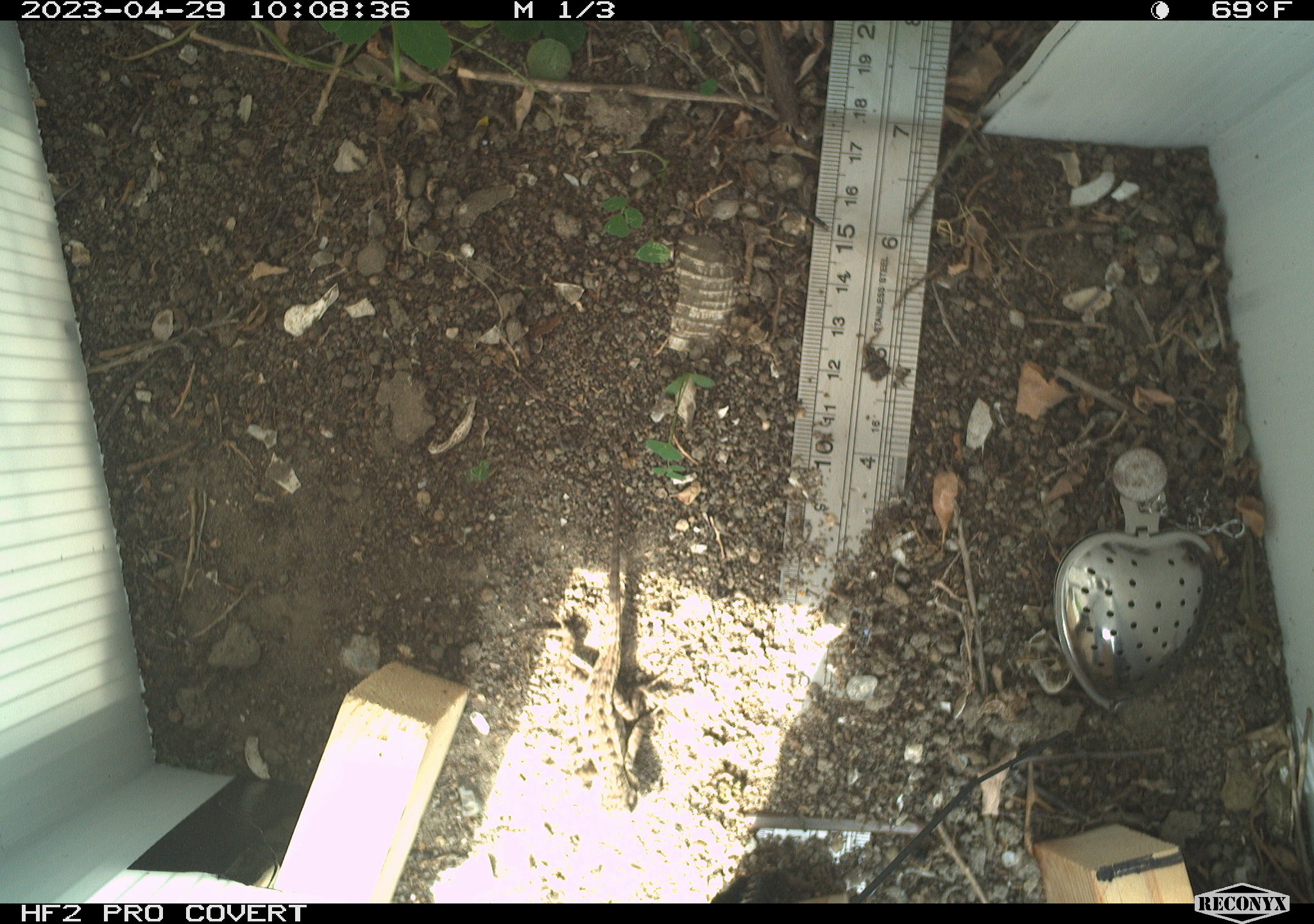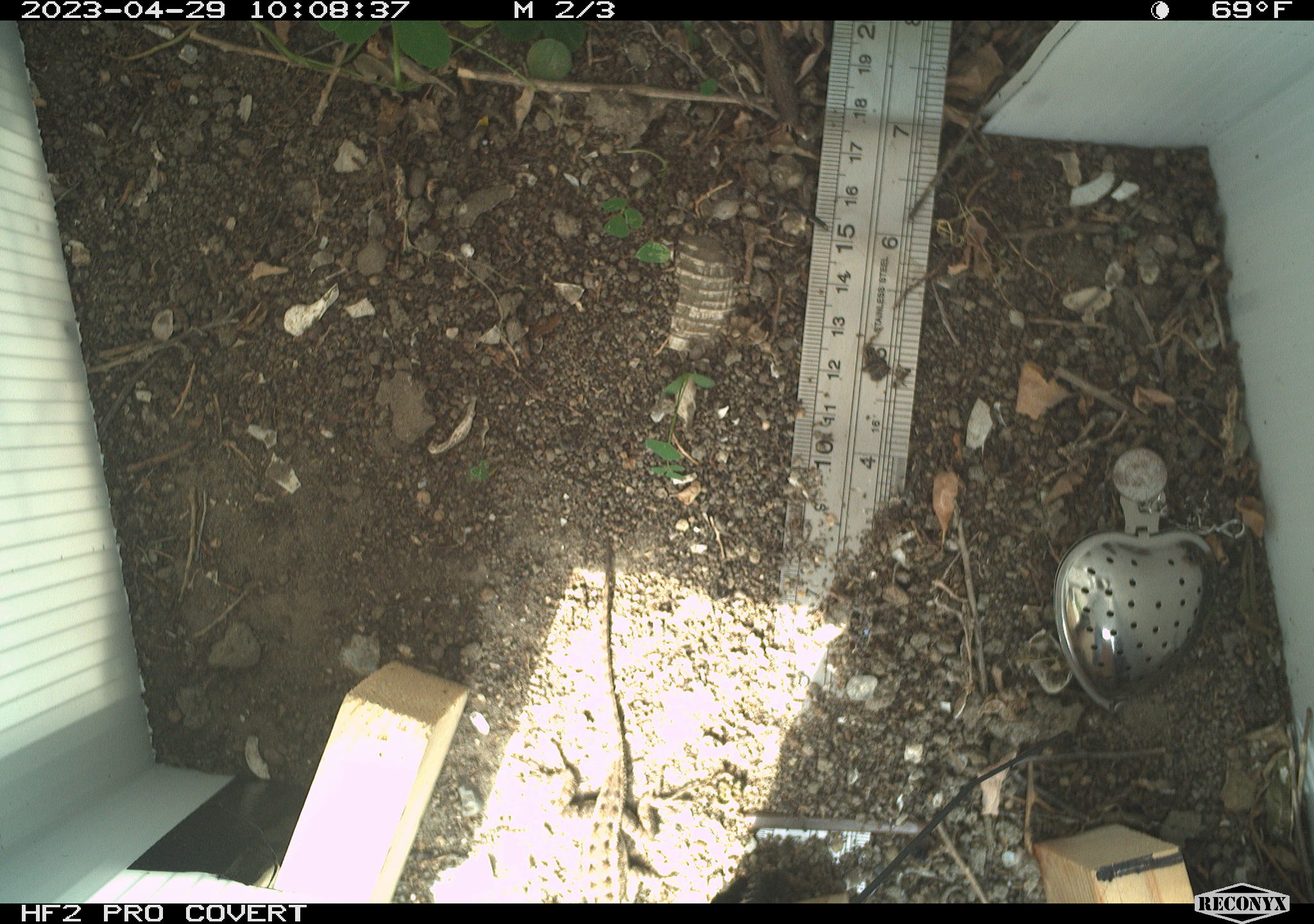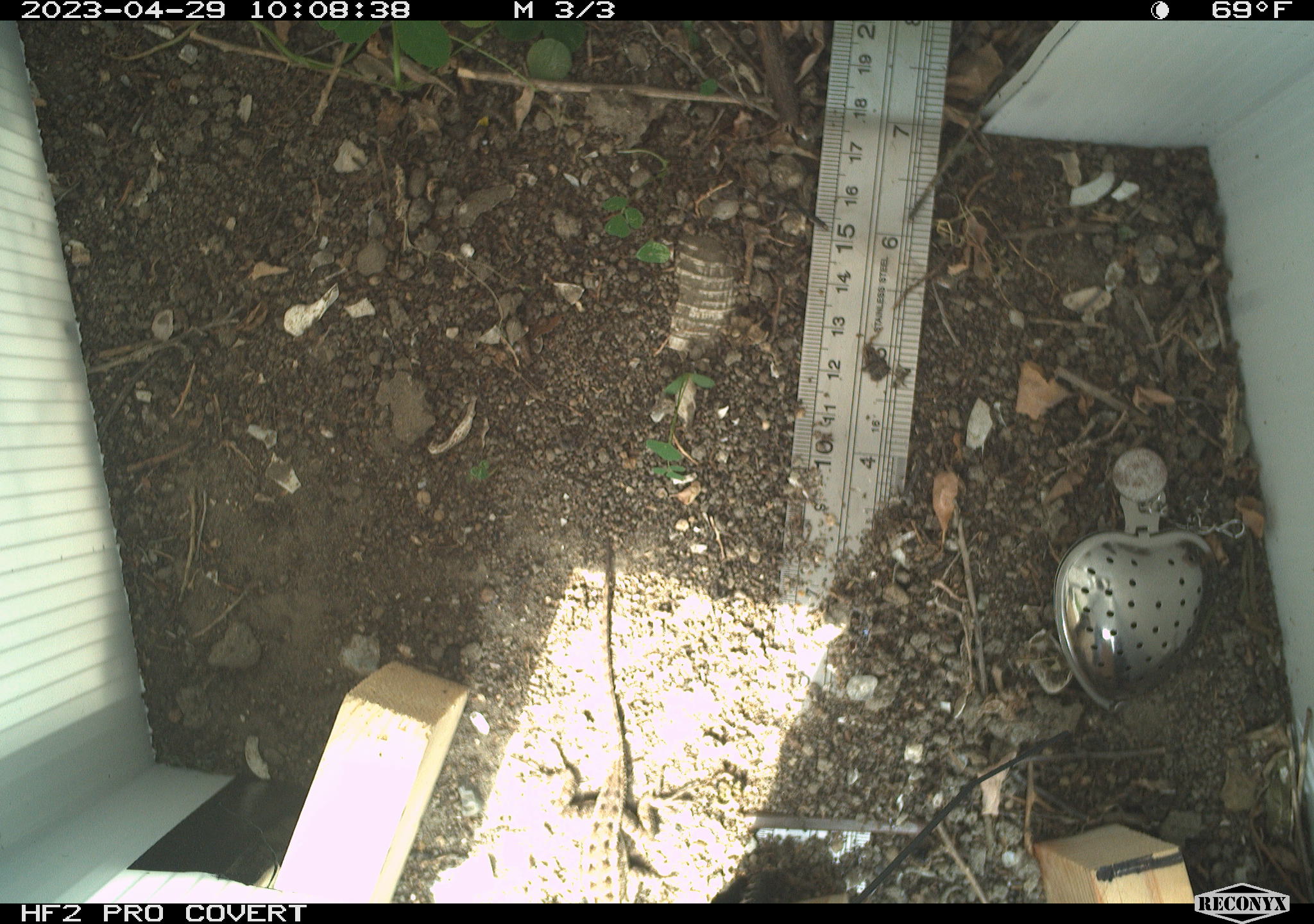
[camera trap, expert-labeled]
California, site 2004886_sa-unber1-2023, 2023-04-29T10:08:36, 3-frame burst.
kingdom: Animalia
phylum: Chordata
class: Reptilia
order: Squamata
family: Phrynosomatidae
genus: Sceloporus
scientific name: Sceloporus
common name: spiny lizards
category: sceloporus species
Sceloporus species (spiny lizards) (Sceloporus).